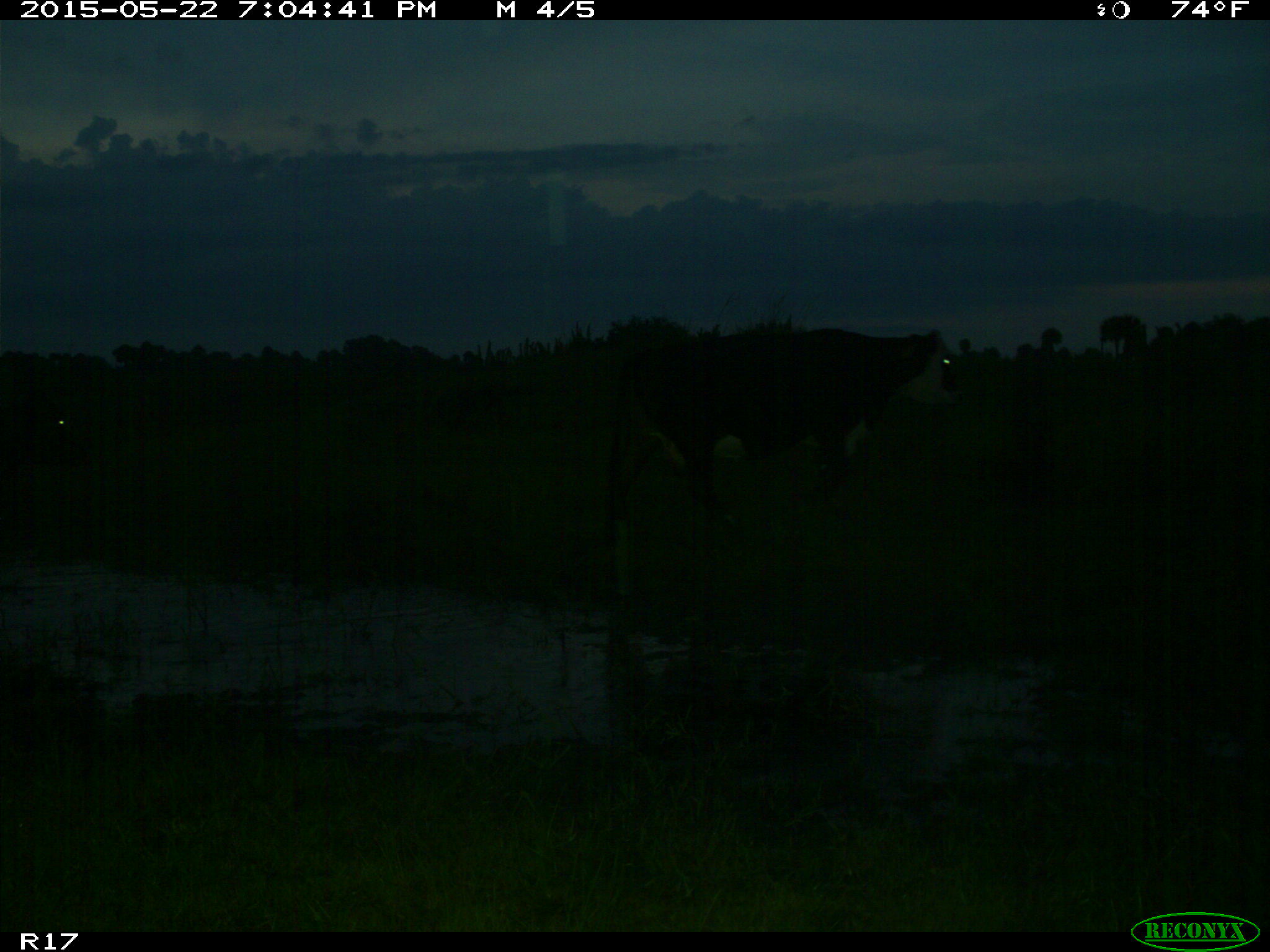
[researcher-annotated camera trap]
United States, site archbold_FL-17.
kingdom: Animalia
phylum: Chordata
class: Mammalia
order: Artiodactyla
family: Bovidae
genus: Bos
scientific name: Bos taurus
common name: domestic cow